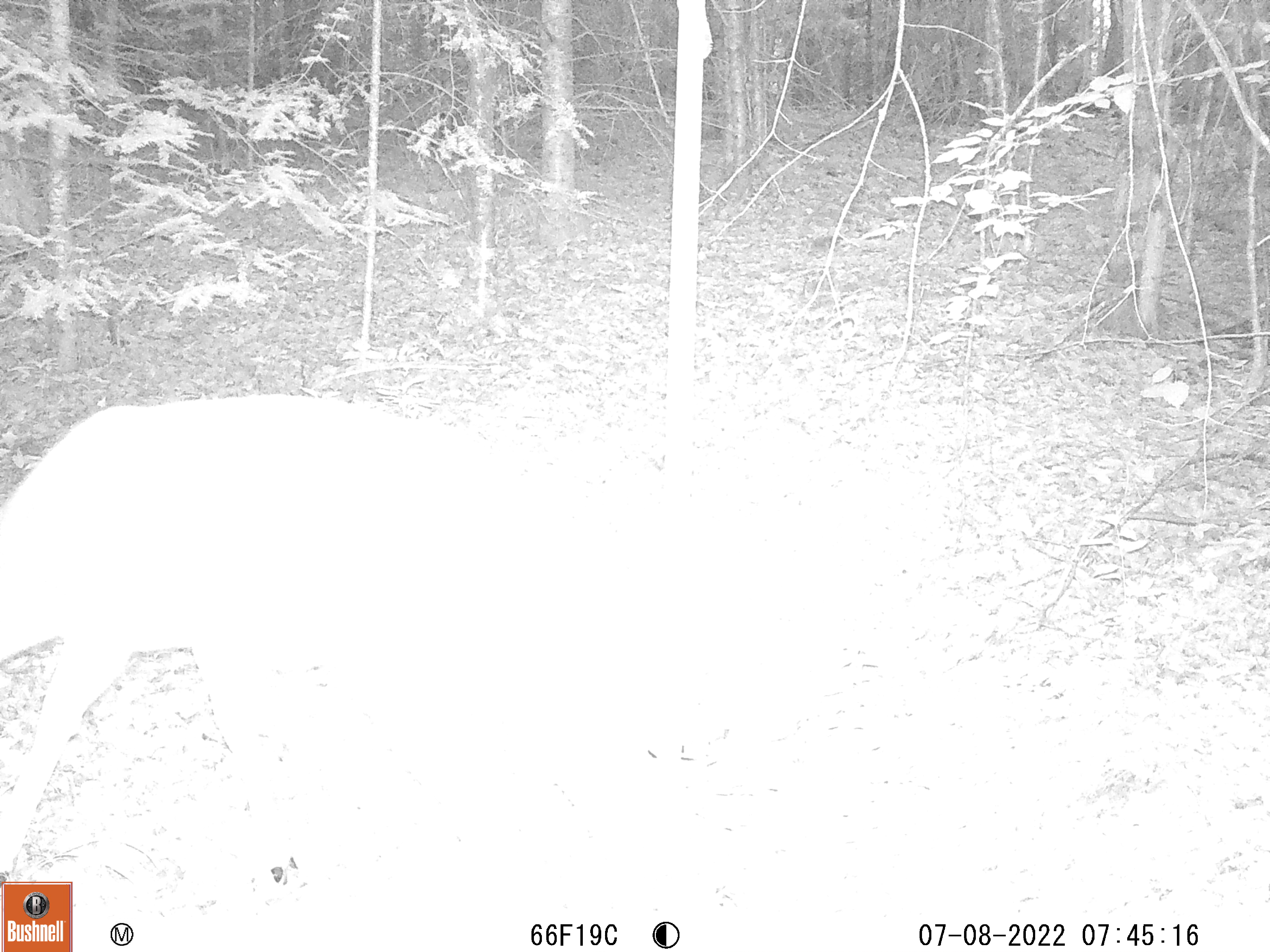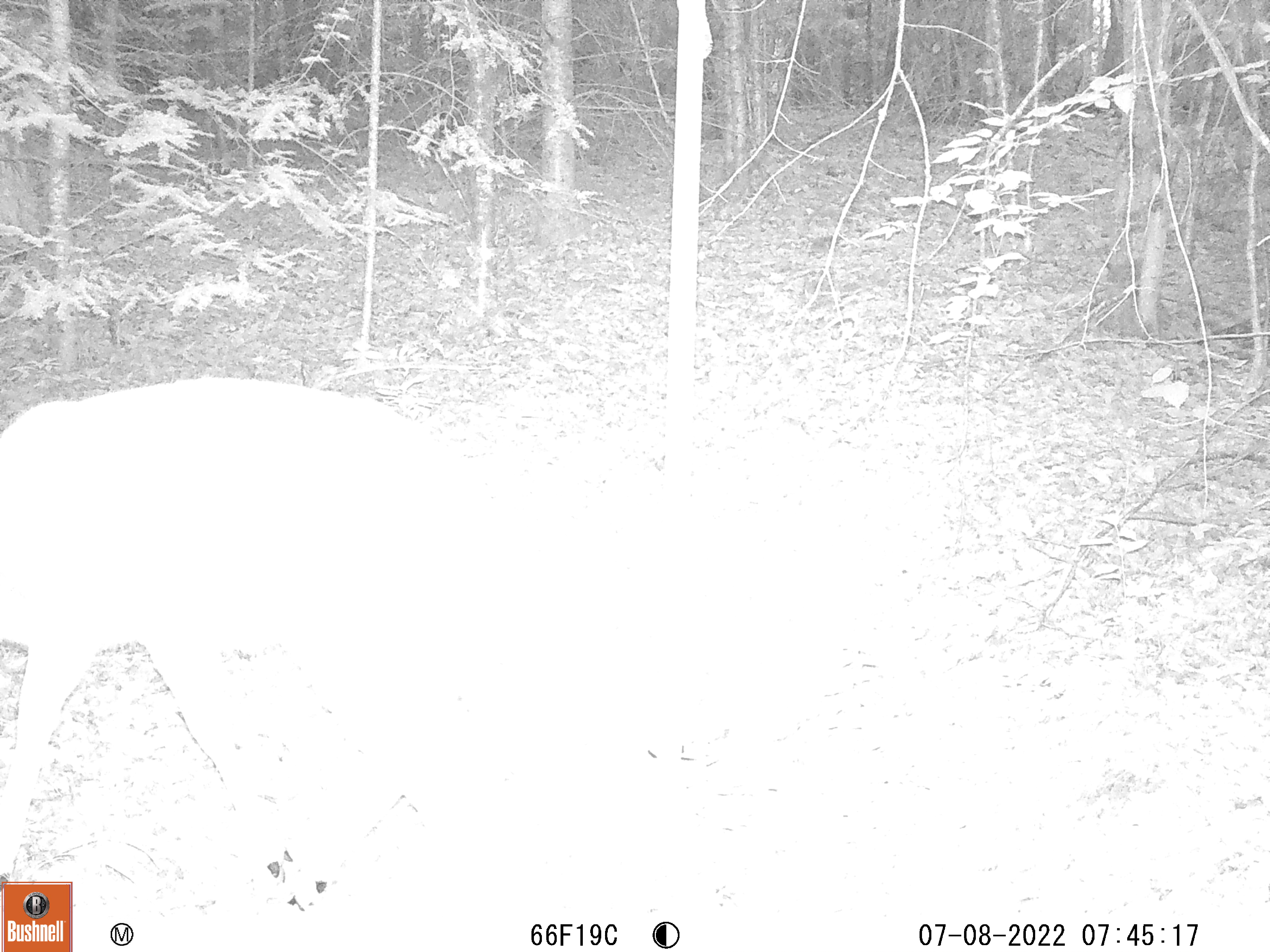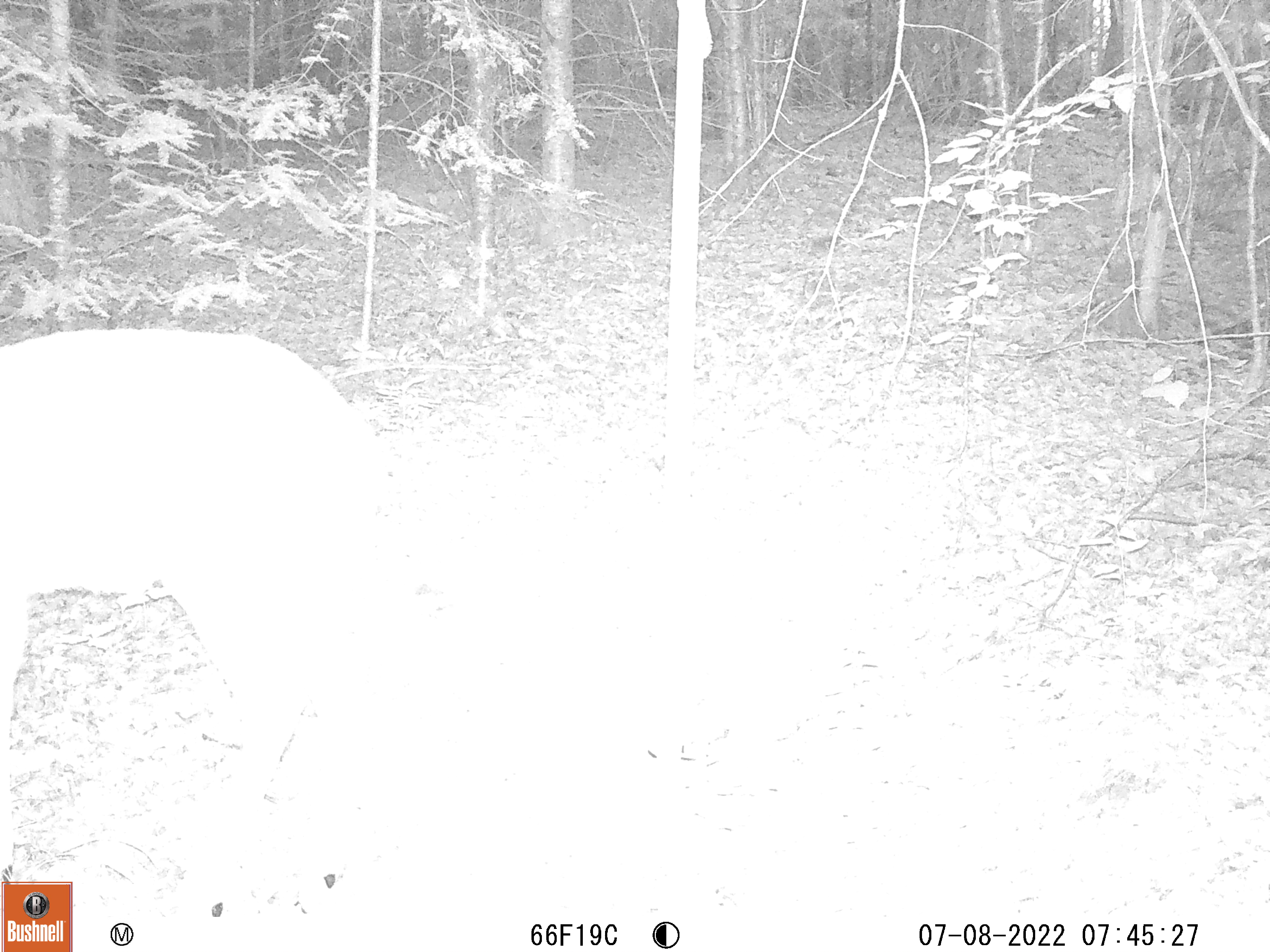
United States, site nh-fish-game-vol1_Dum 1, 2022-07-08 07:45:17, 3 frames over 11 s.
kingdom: Animalia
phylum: Chordata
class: Mammalia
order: Artiodactyla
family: Cervidae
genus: Odocoileus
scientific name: Odocoileus virginianus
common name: white-tailed deer